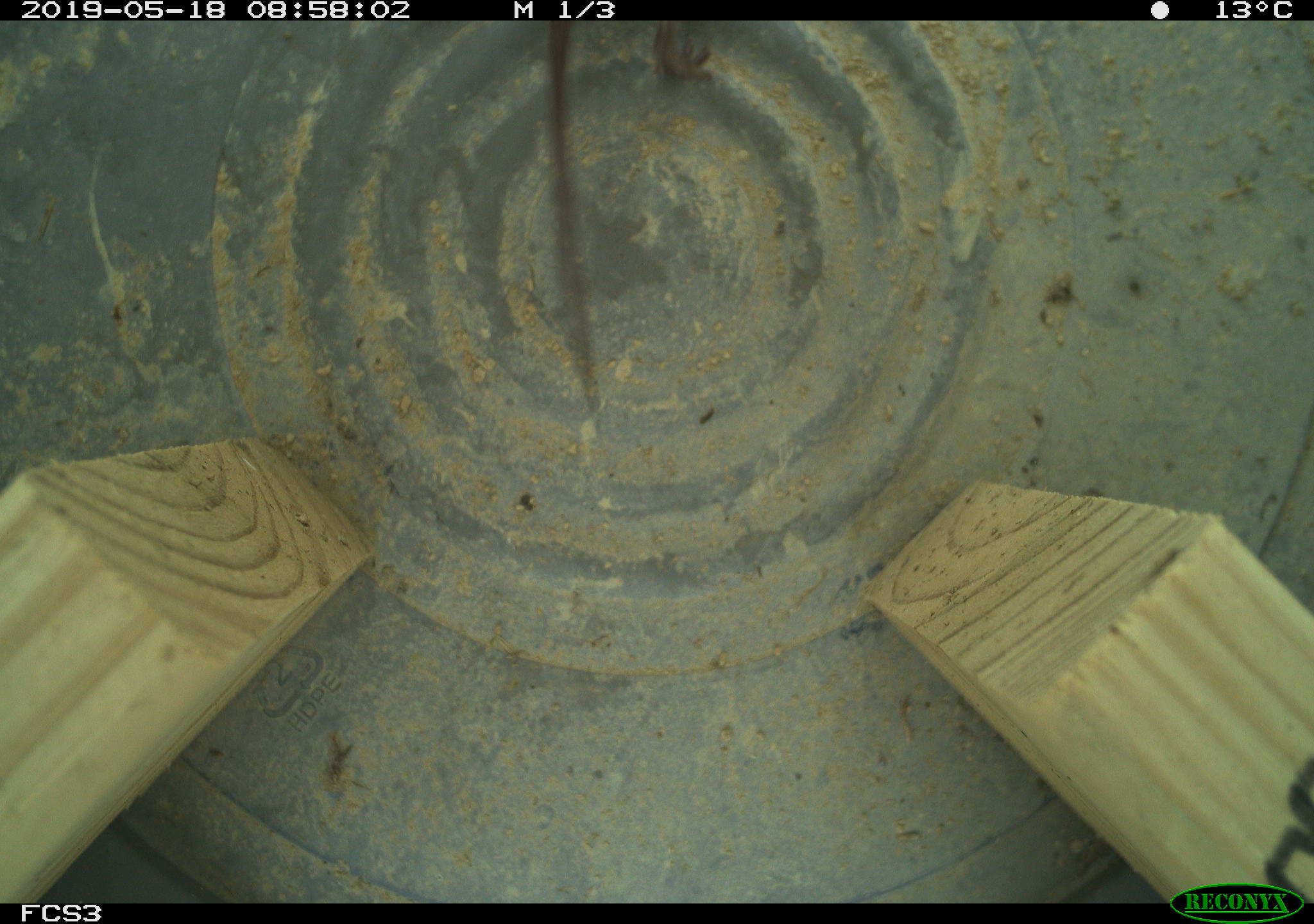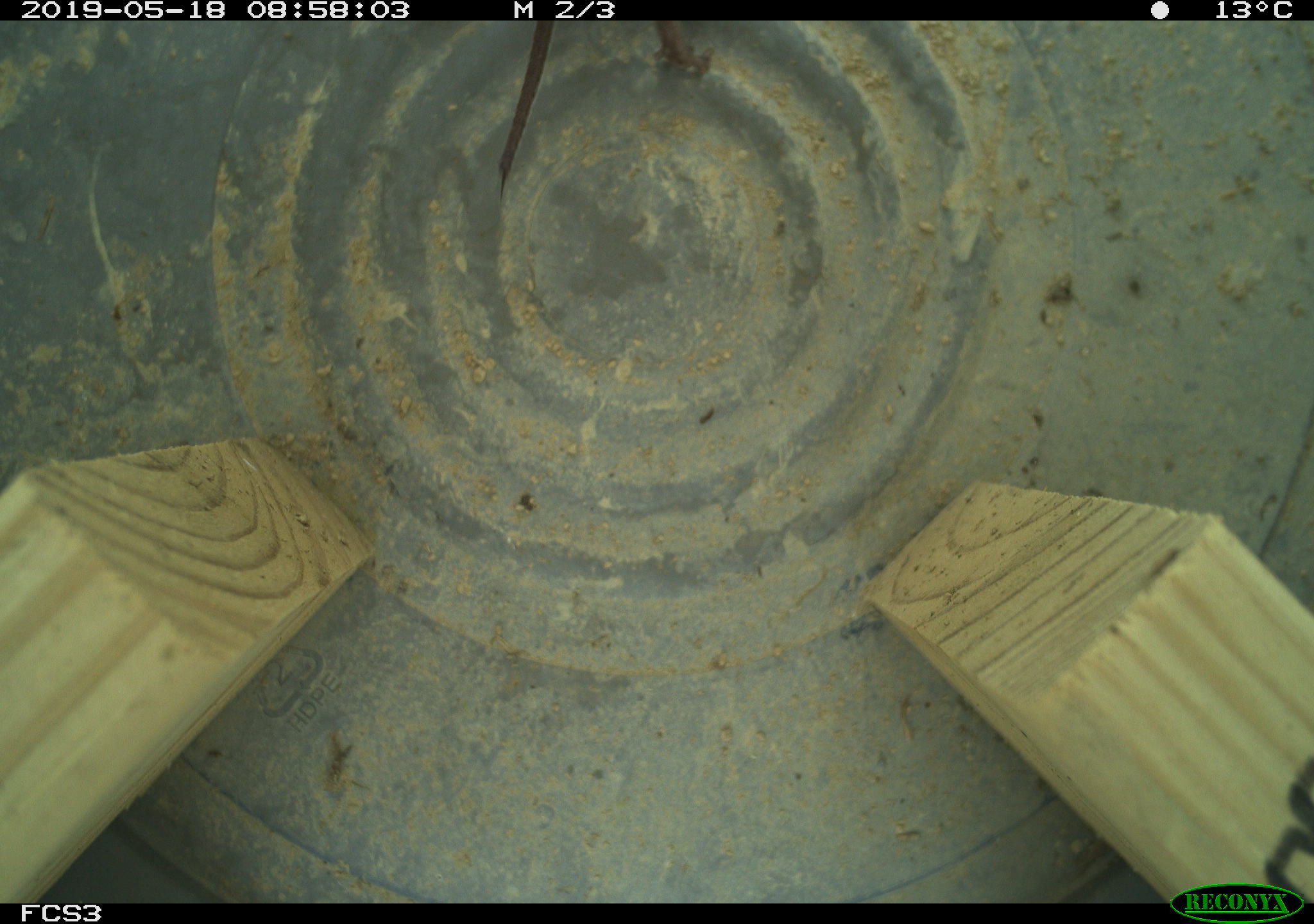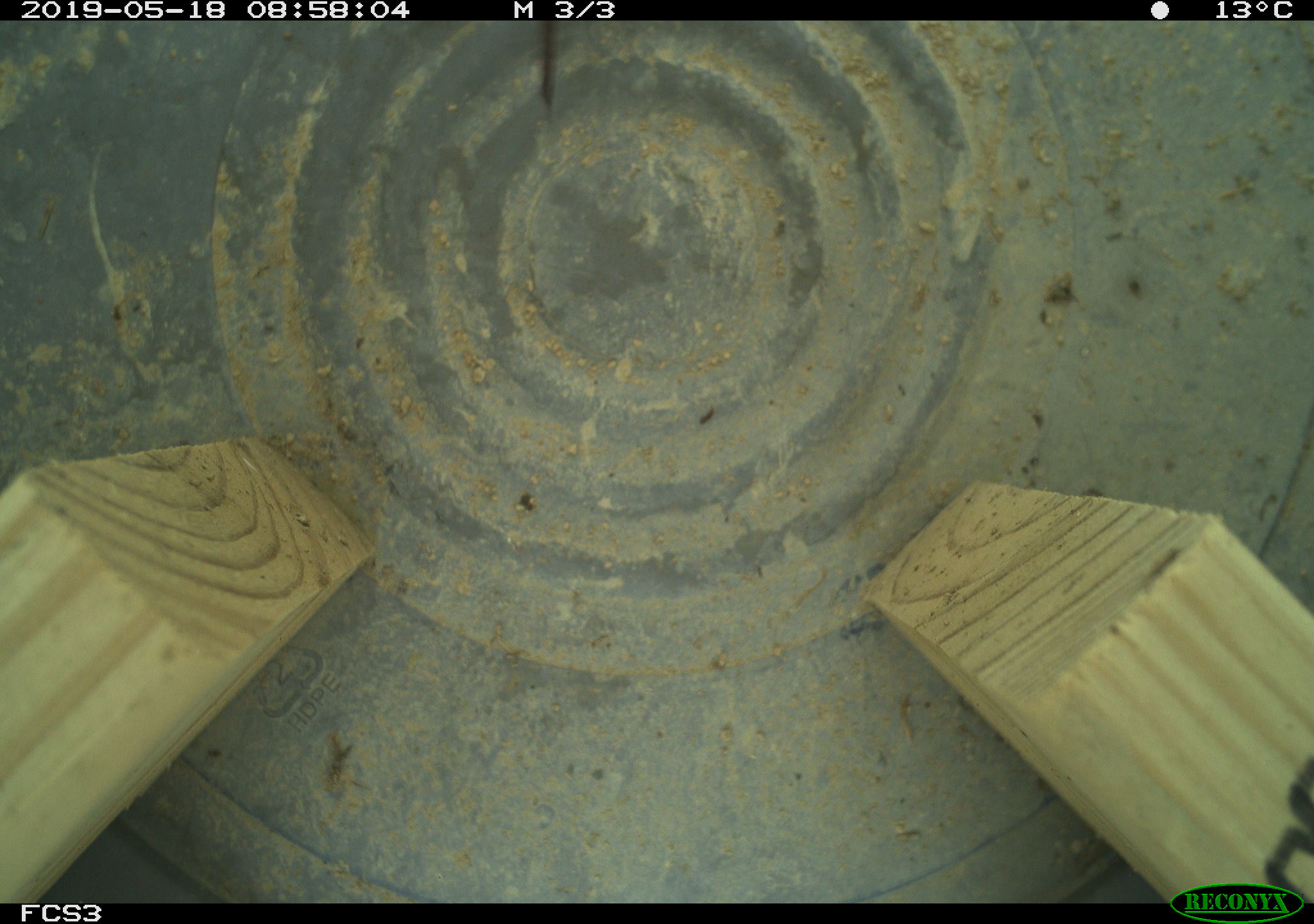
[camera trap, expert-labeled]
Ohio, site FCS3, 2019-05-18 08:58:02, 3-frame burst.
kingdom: Animalia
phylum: Chordata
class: Mammalia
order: Rodentia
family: Cricetidae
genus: Microtus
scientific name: Microtus pennsylvanicus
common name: meadow vole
Meadow vole (Microtus pennsylvanicus).